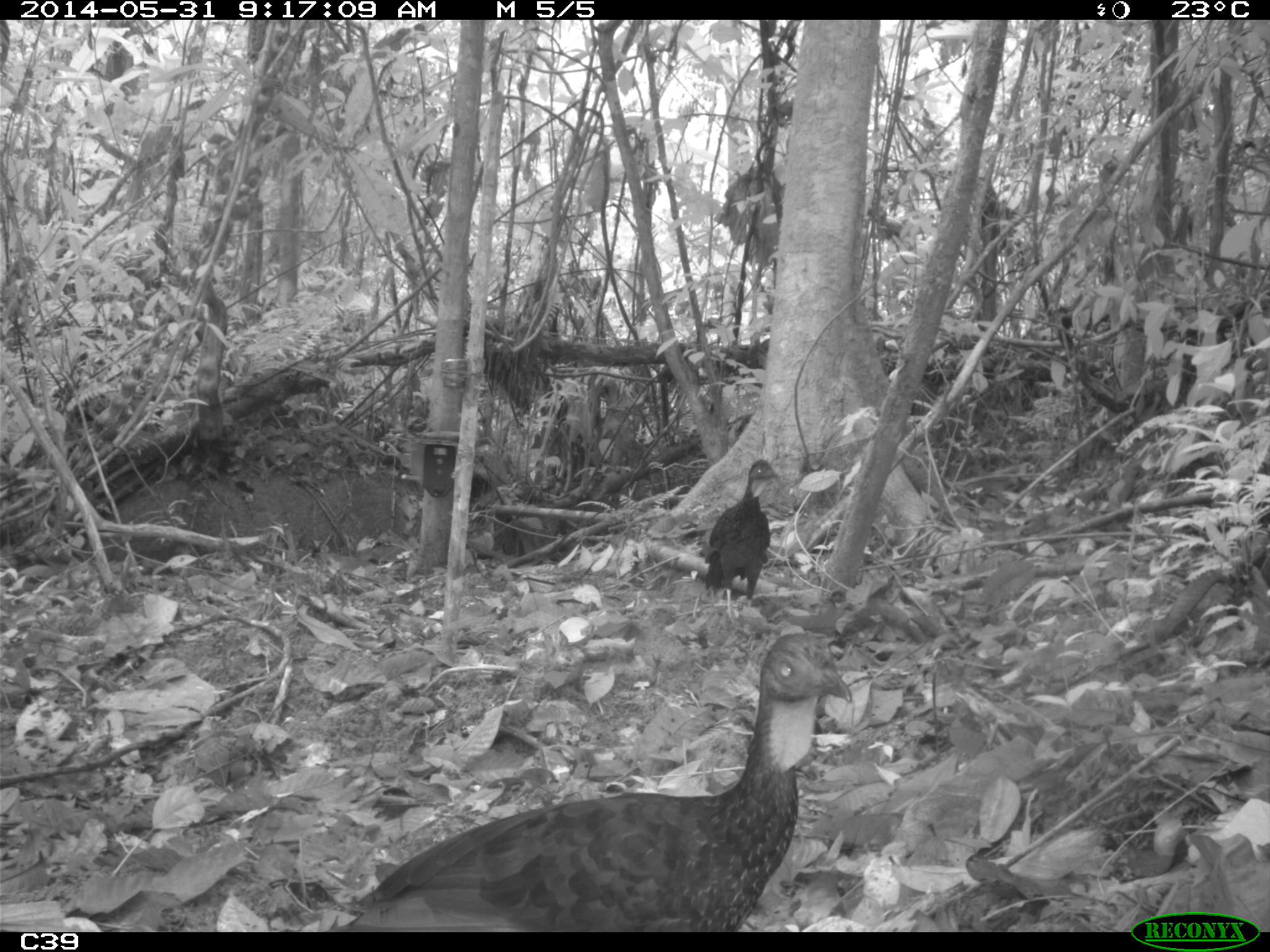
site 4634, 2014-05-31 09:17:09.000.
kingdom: Animalia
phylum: Chordata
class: Aves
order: Galliformes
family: Cracidae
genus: Penelope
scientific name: Penelope jacquacu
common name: spix's guan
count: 2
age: adult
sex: female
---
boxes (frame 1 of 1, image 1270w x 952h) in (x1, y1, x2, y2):
penelope jacquacu: (322, 631, 853, 930); (702, 458, 783, 624)